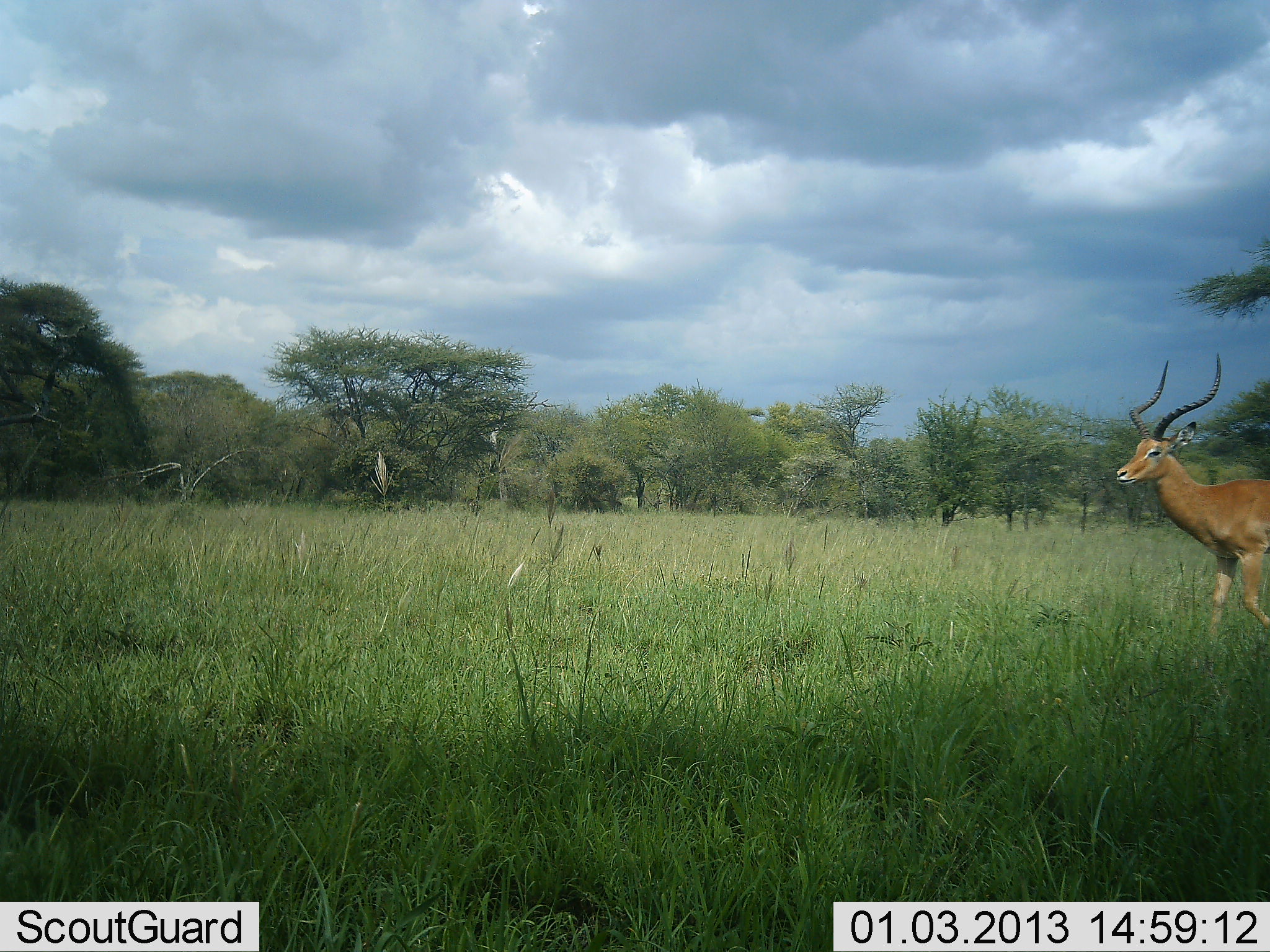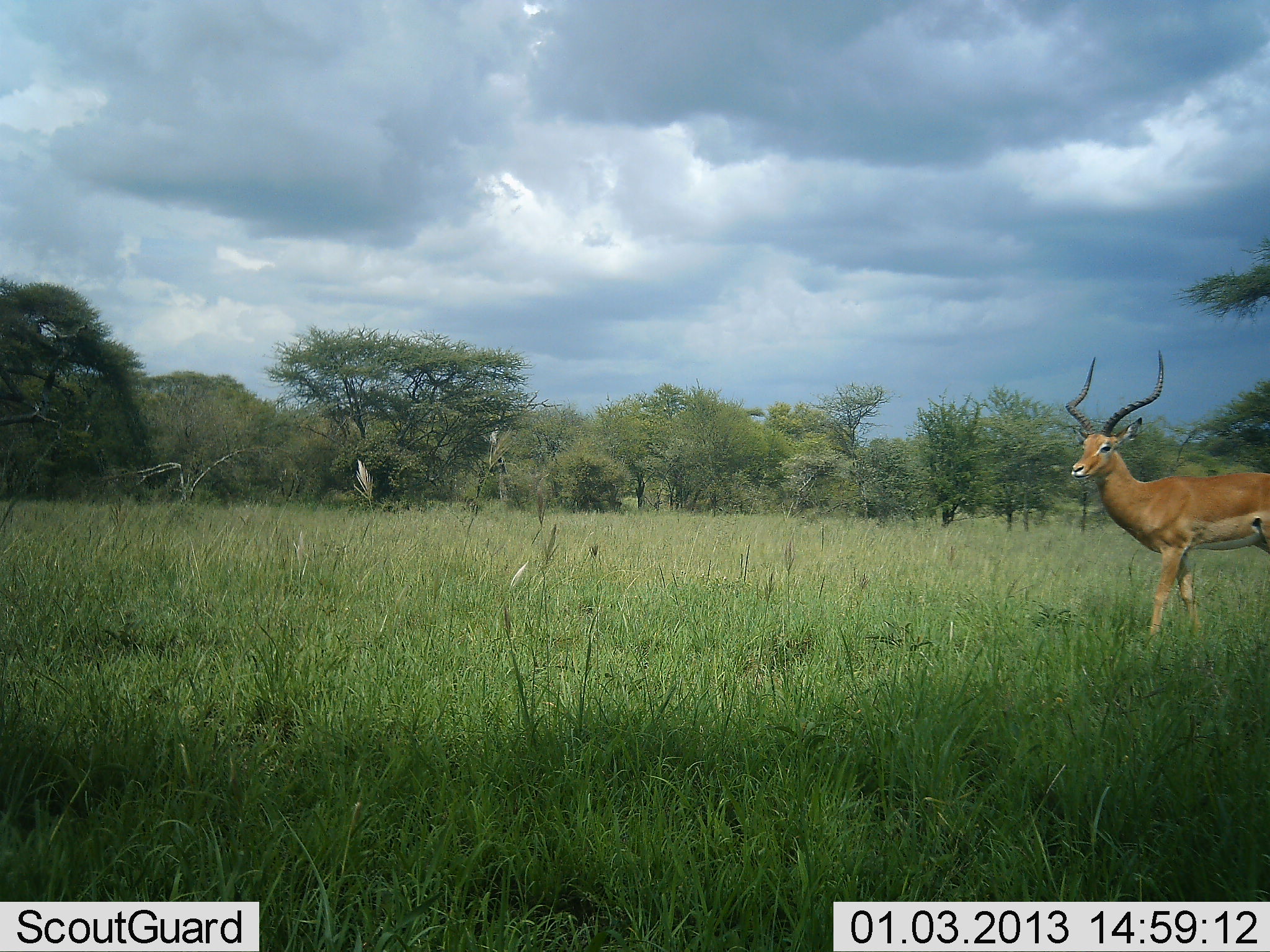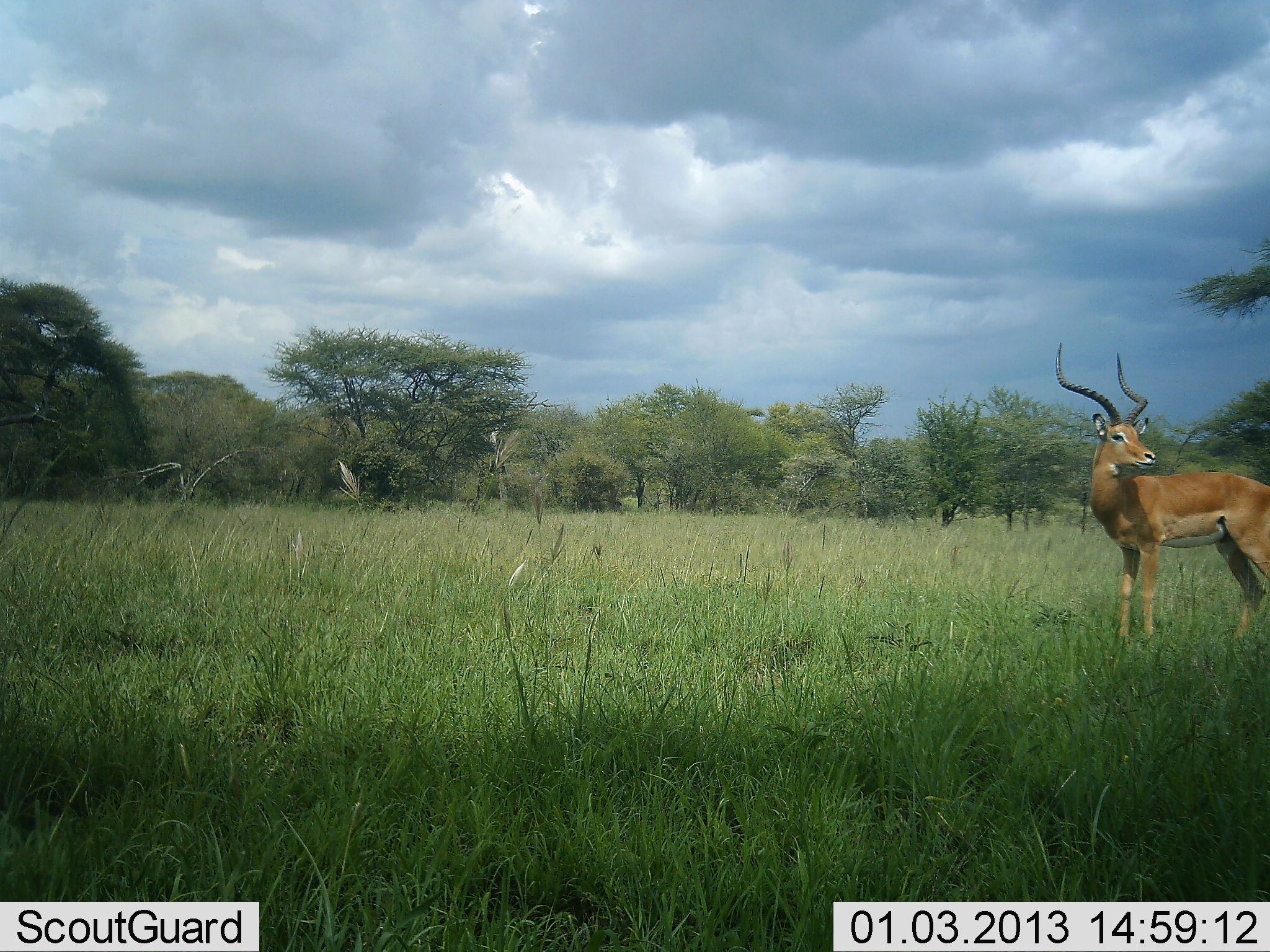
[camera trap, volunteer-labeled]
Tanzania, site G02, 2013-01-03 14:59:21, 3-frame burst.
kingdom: Animalia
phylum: Chordata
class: Mammalia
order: Artiodactyla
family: Bovidae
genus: Aepyceros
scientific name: Aepyceros melampus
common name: impala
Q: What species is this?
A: Impala (Aepyceros melampus).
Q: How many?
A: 1.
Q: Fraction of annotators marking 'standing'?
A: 47%.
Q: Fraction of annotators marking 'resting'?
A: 0%.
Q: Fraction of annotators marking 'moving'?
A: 63%.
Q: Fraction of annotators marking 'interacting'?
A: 0%.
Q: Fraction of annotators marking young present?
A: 0%.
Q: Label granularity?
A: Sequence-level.